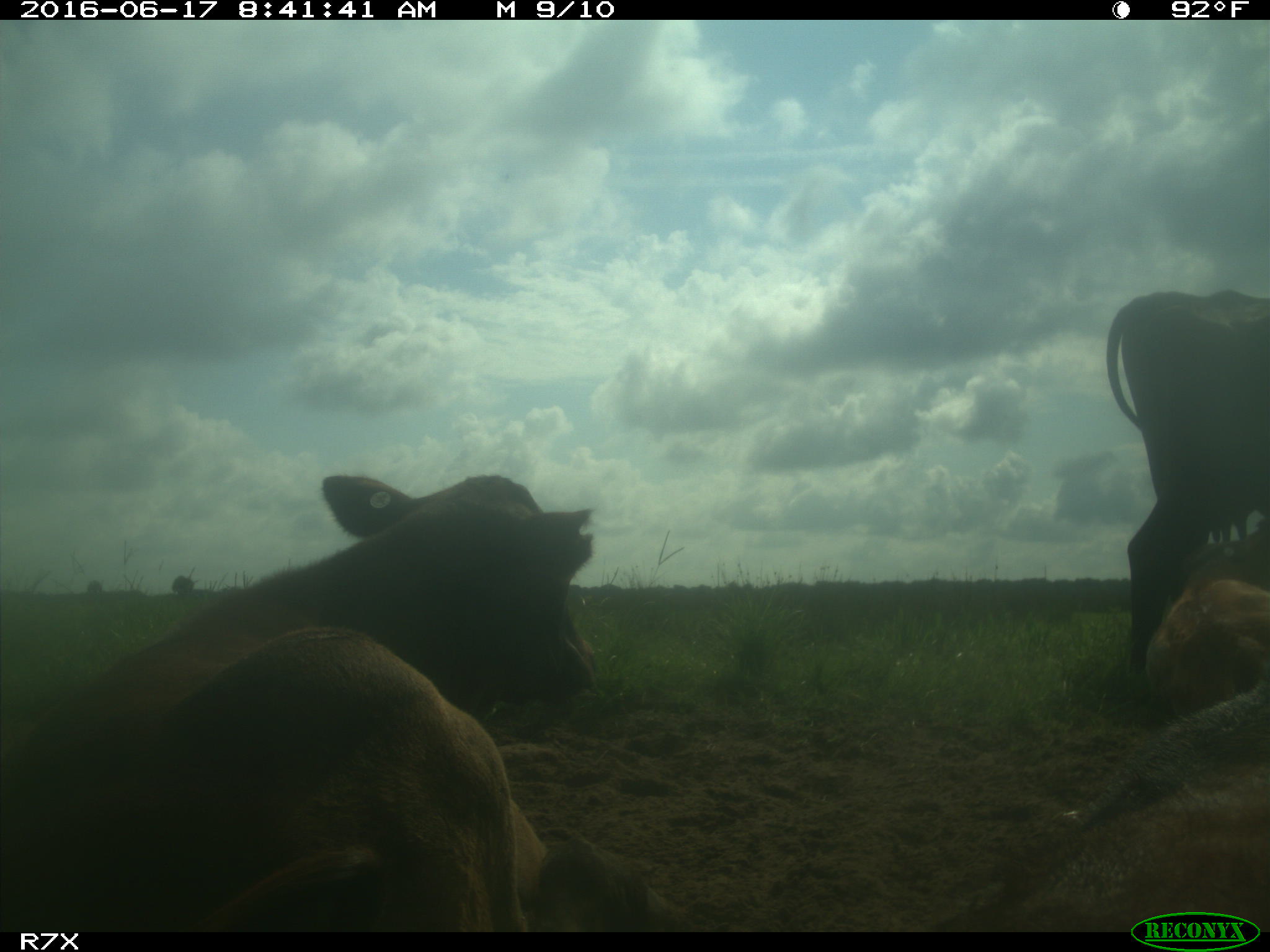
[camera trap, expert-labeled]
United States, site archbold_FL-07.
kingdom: Animalia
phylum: Chordata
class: Mammalia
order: Artiodactyla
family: Bovidae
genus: Bos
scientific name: Bos taurus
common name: domestic cow